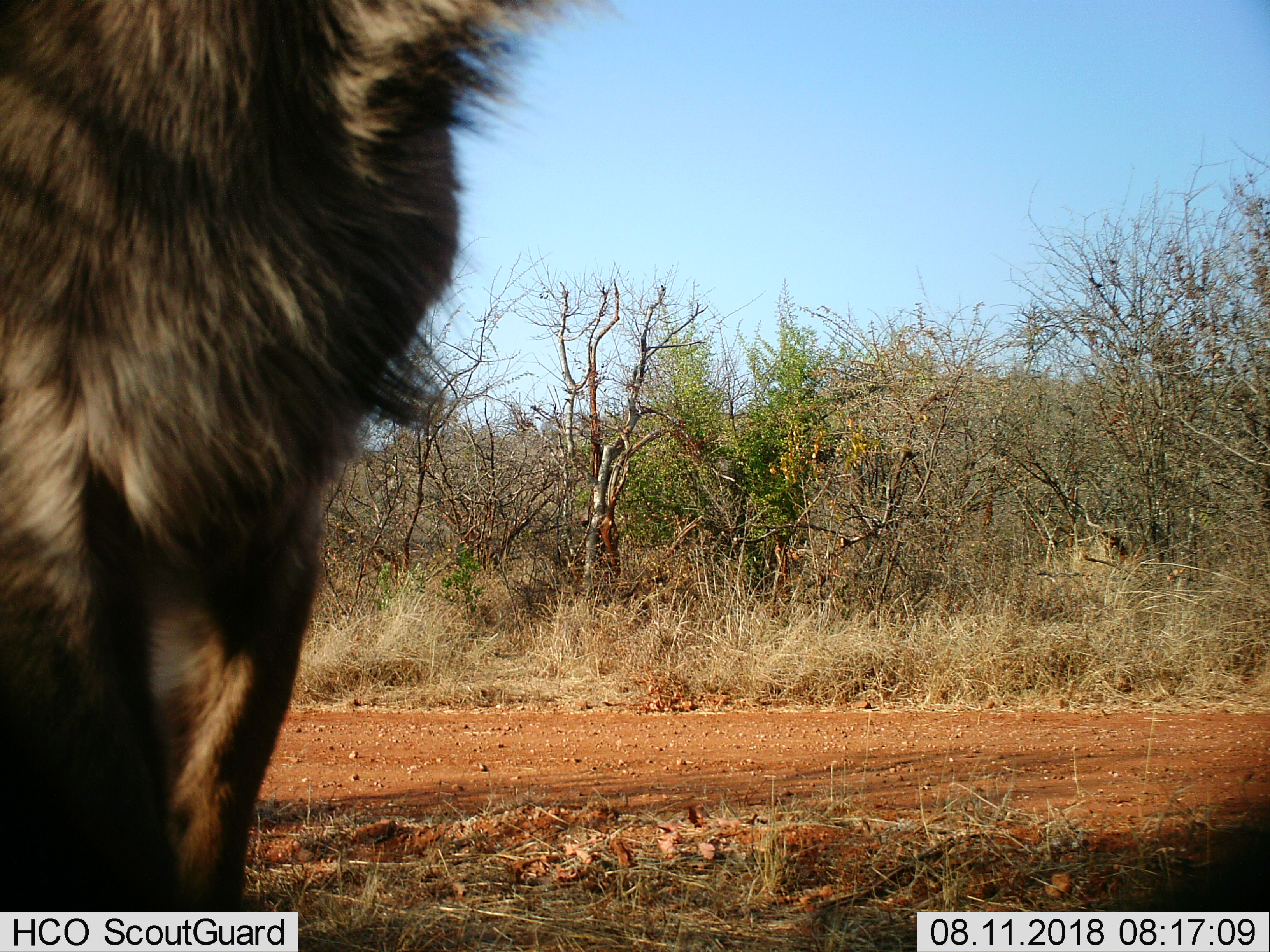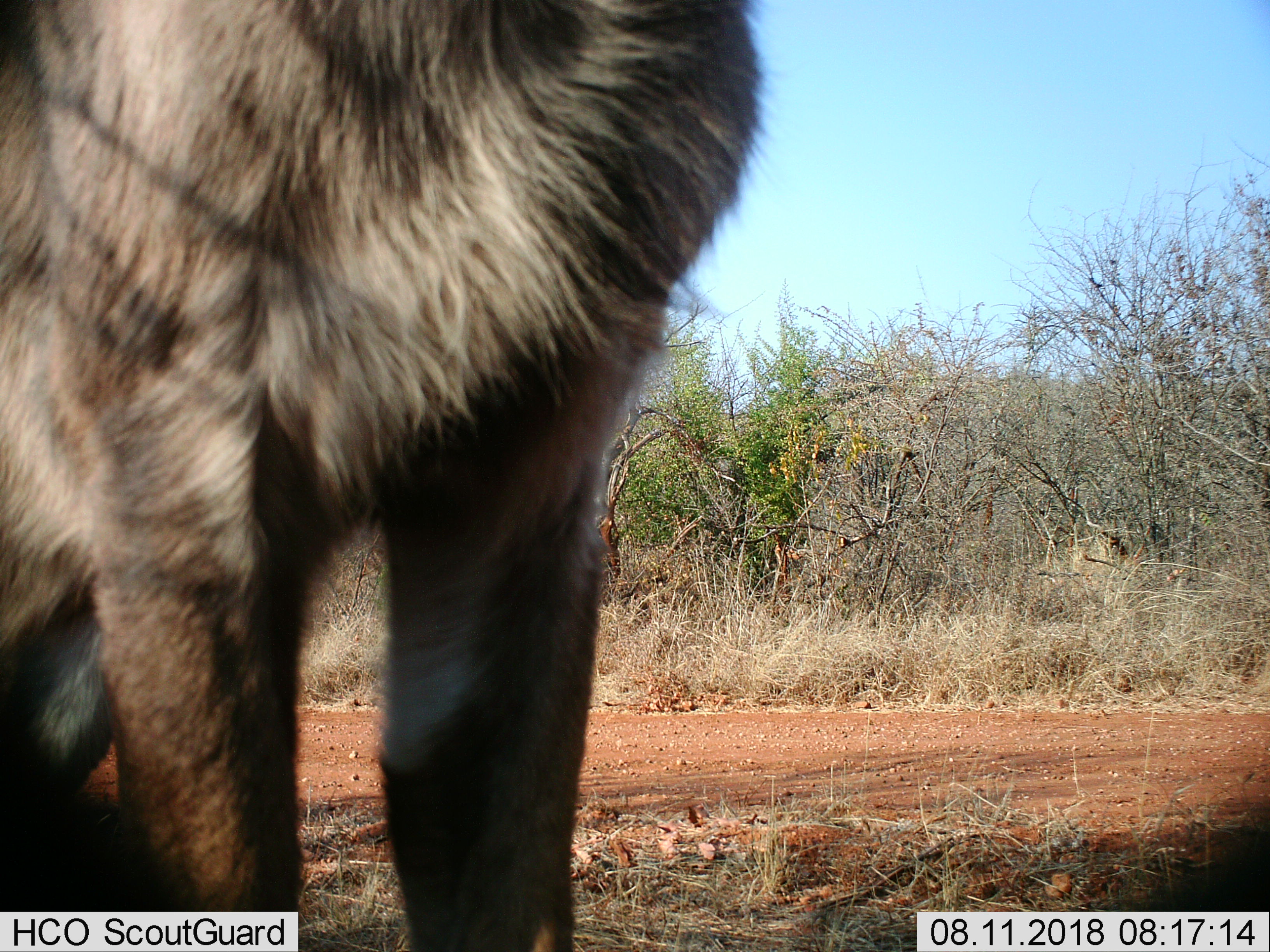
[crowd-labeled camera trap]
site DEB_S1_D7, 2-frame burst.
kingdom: Animalia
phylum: Chordata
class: Mammalia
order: Artiodactyla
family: Bovidae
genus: Tragelaphus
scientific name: Tragelaphus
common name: kudu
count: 1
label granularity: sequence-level